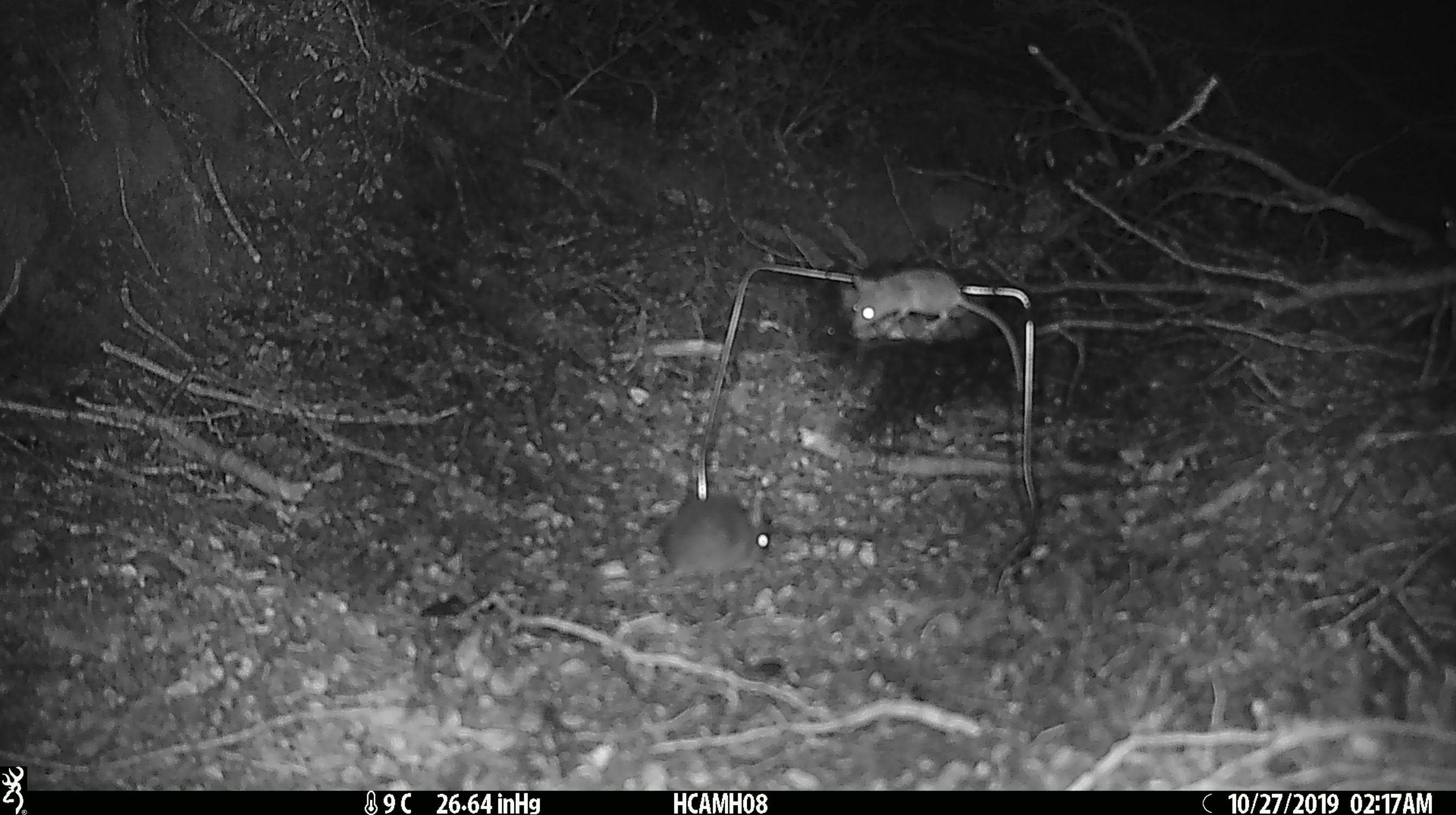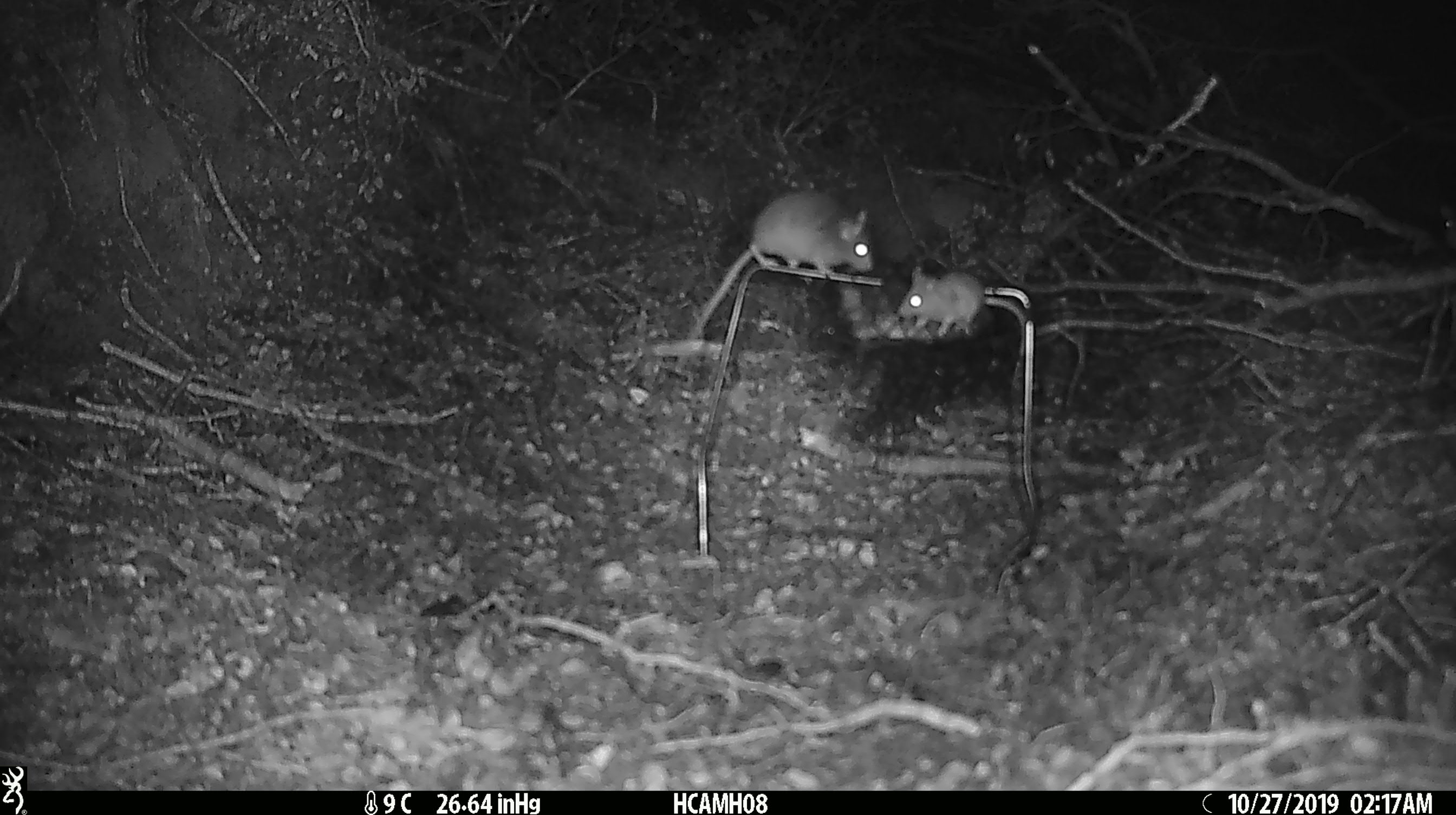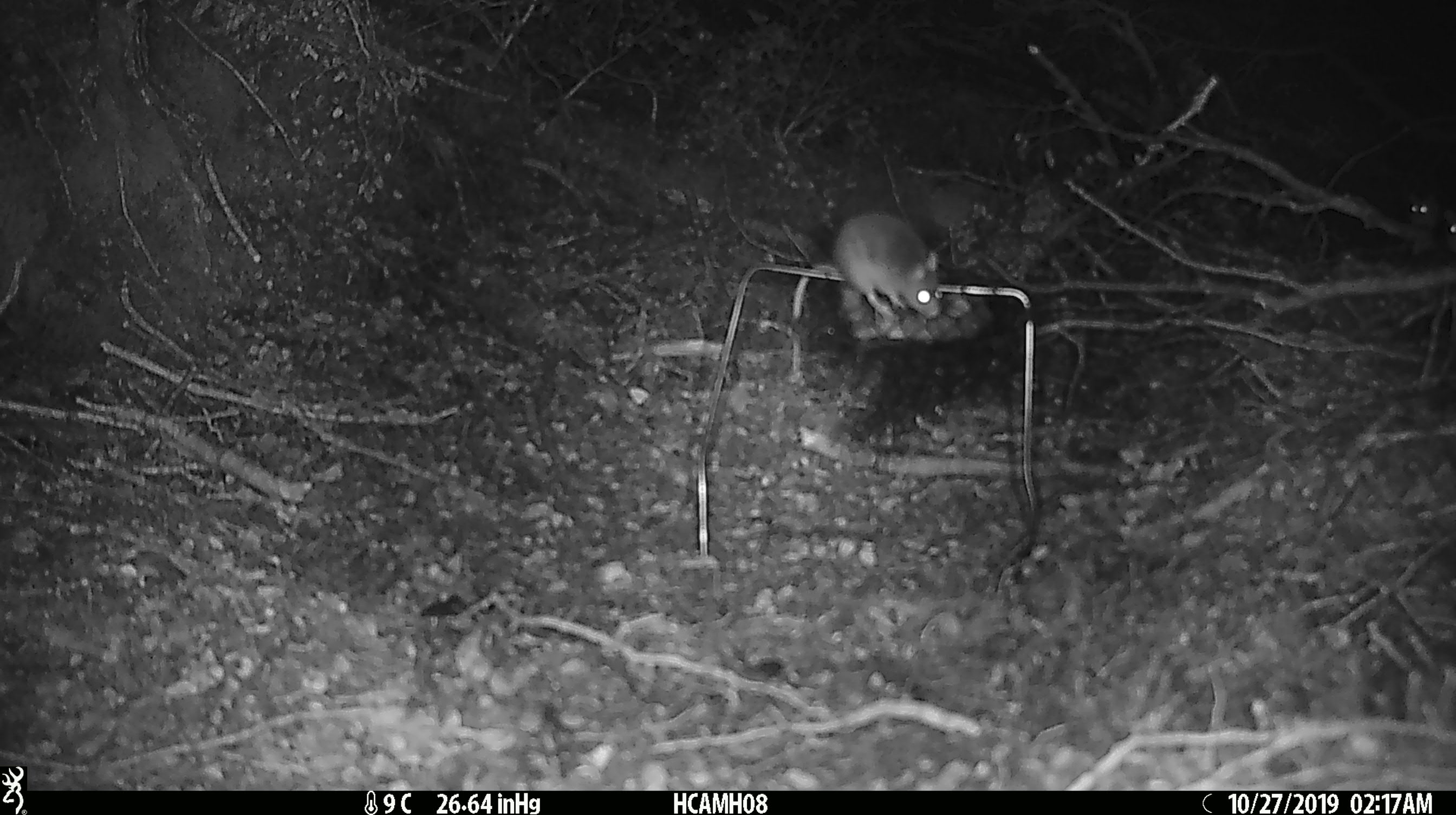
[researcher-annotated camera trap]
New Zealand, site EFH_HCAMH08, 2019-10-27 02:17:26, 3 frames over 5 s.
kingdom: Animalia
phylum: Chordata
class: Mammalia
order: Rodentia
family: Muridae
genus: Mus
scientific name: Mus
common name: mouse